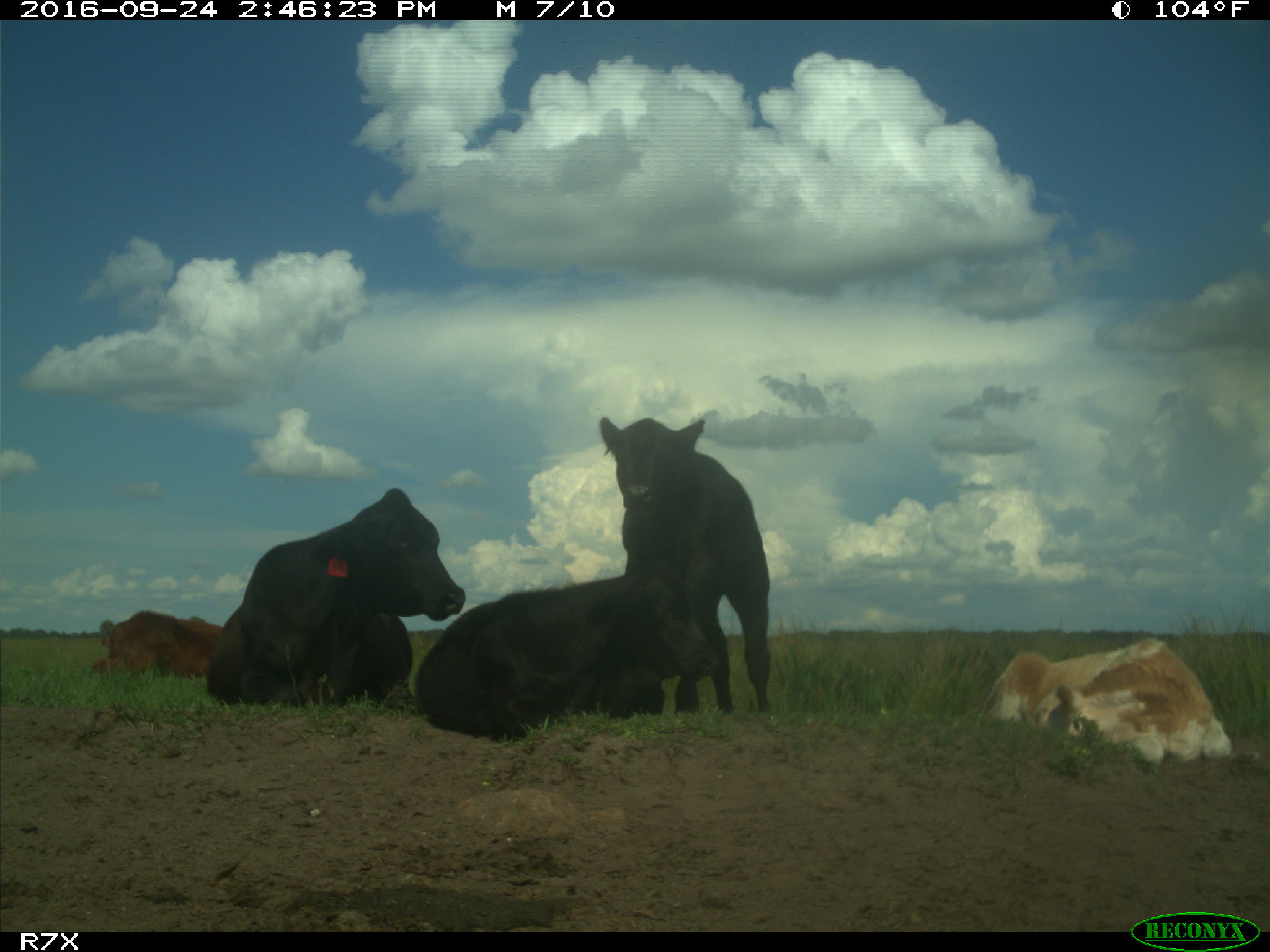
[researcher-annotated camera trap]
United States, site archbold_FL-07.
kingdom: Animalia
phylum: Chordata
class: Mammalia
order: Artiodactyla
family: Bovidae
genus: Bos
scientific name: Bos taurus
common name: domestic cow